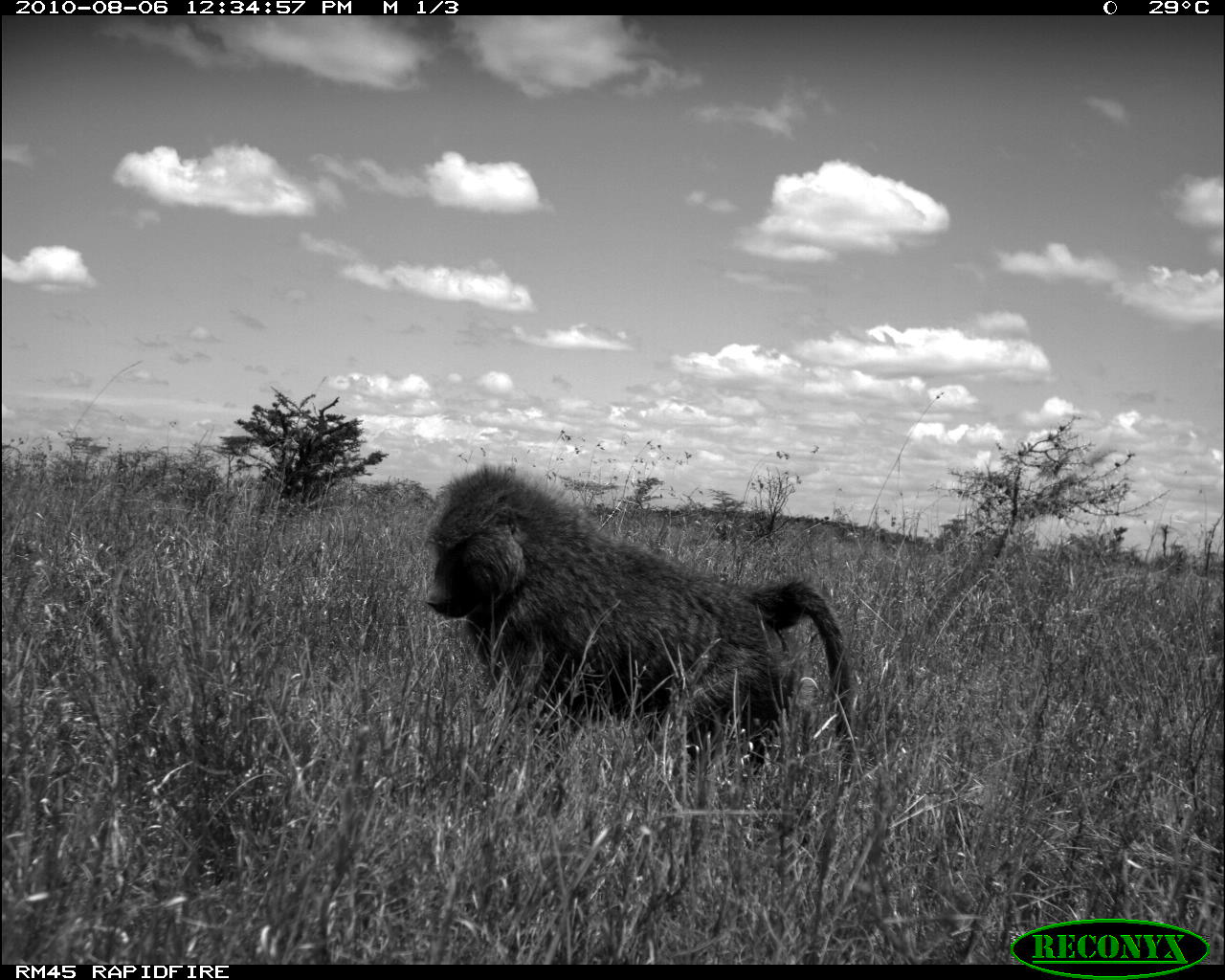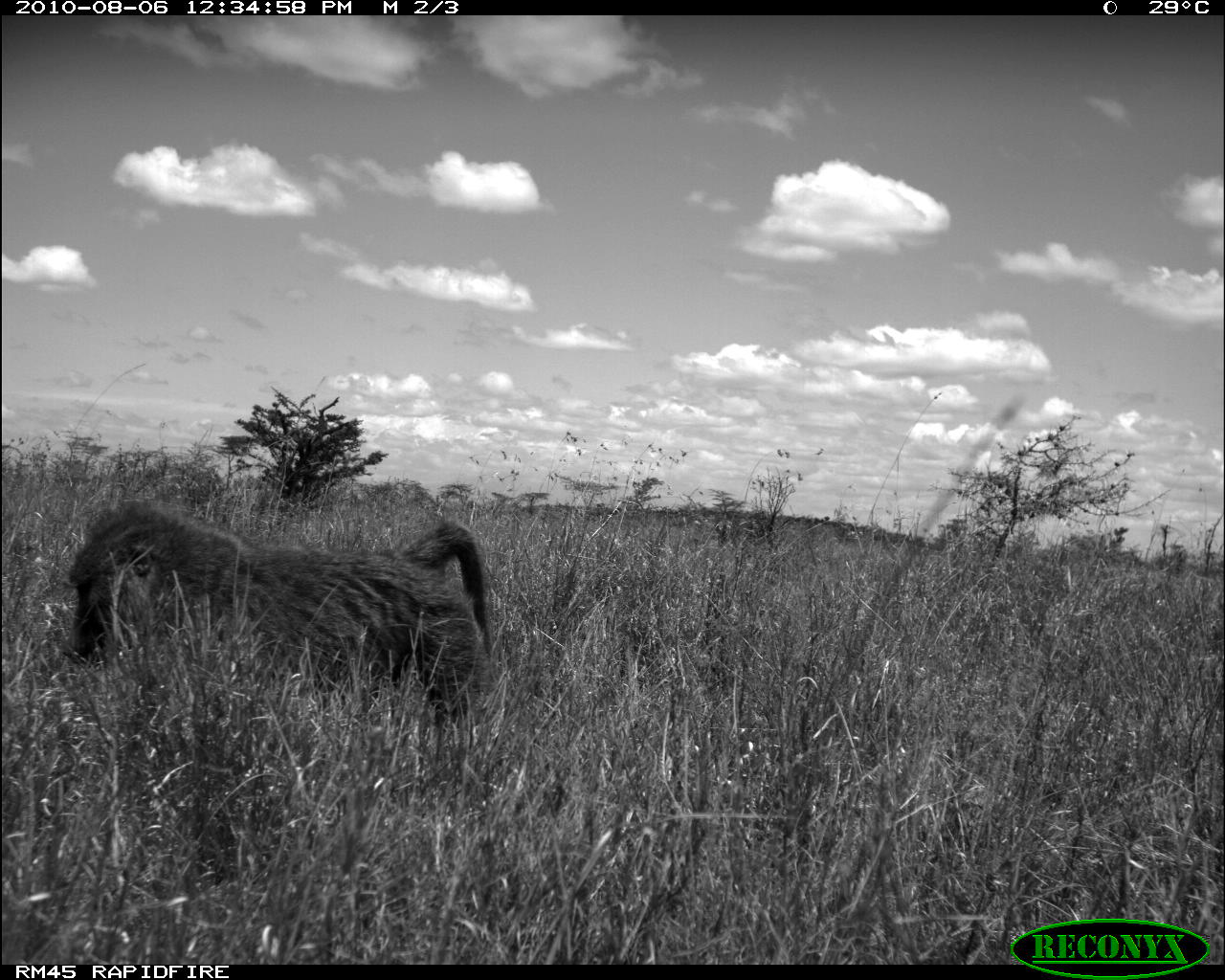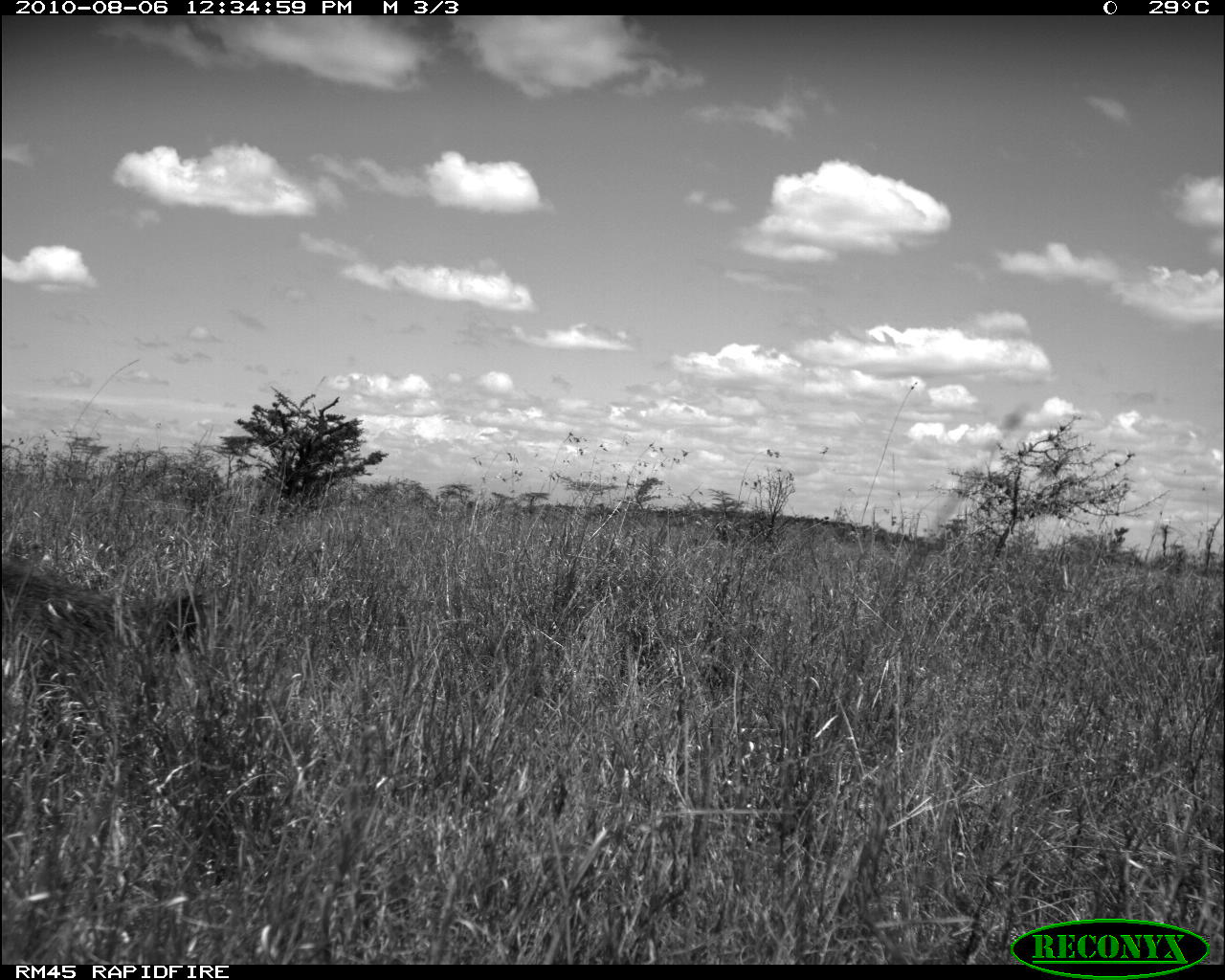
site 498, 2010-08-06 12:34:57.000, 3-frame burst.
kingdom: Animalia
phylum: Chordata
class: Mammalia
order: Artiodactyla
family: Bovidae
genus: Tragelaphus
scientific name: Tragelaphus oryx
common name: eland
Tragelaphus oryx (eland), count 1.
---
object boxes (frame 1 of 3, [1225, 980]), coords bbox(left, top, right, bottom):
tragelaphus oryx: bbox(426, 466, 855, 776)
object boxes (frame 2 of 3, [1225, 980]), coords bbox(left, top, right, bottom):
tragelaphus oryx: bbox(65, 498, 498, 729)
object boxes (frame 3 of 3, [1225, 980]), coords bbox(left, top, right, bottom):
tragelaphus oryx: bbox(3, 559, 208, 705)